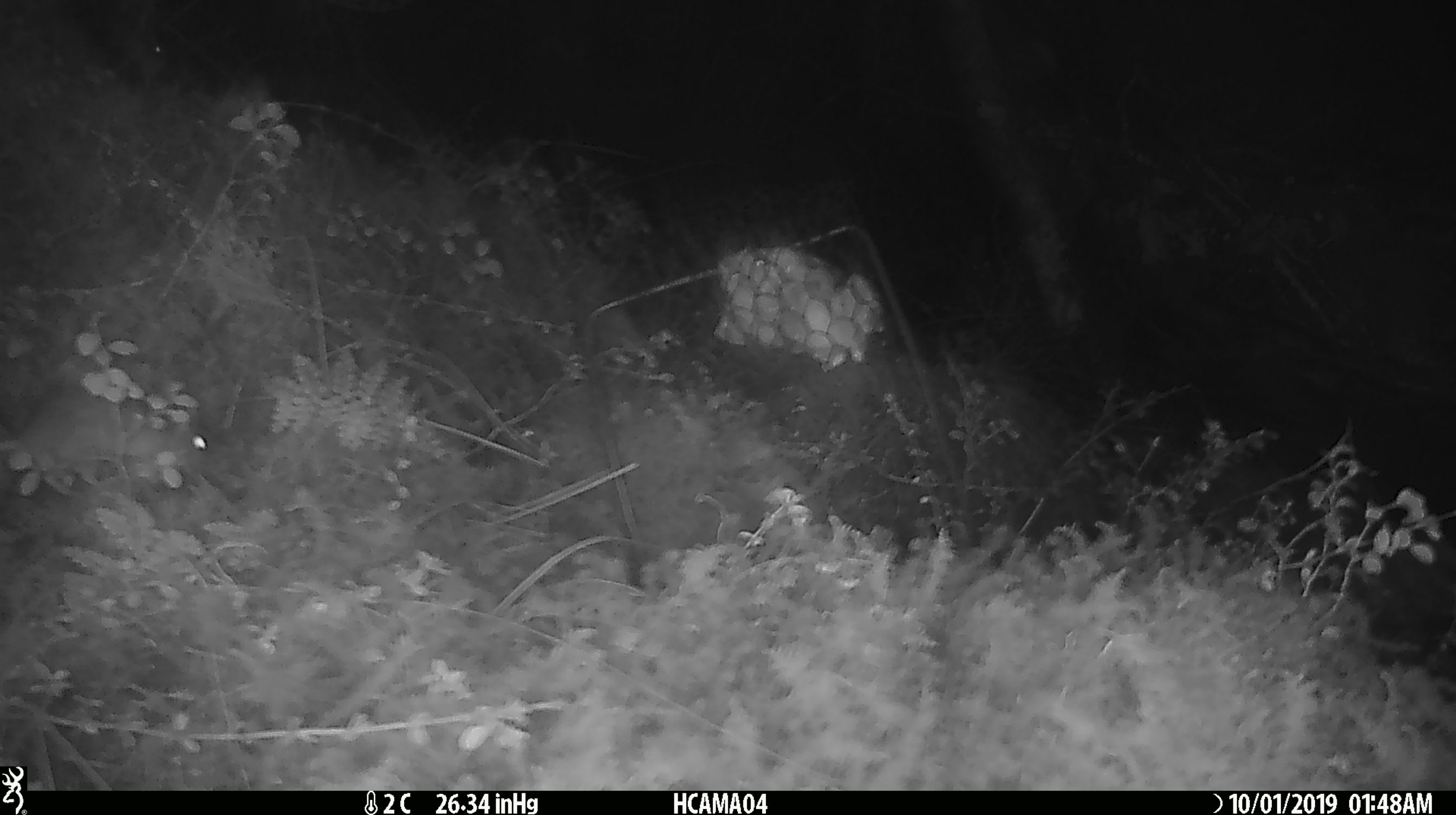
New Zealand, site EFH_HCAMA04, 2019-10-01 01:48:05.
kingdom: Animalia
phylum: Chordata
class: Mammalia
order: Rodentia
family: Muridae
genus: Mus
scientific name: Mus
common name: mouse